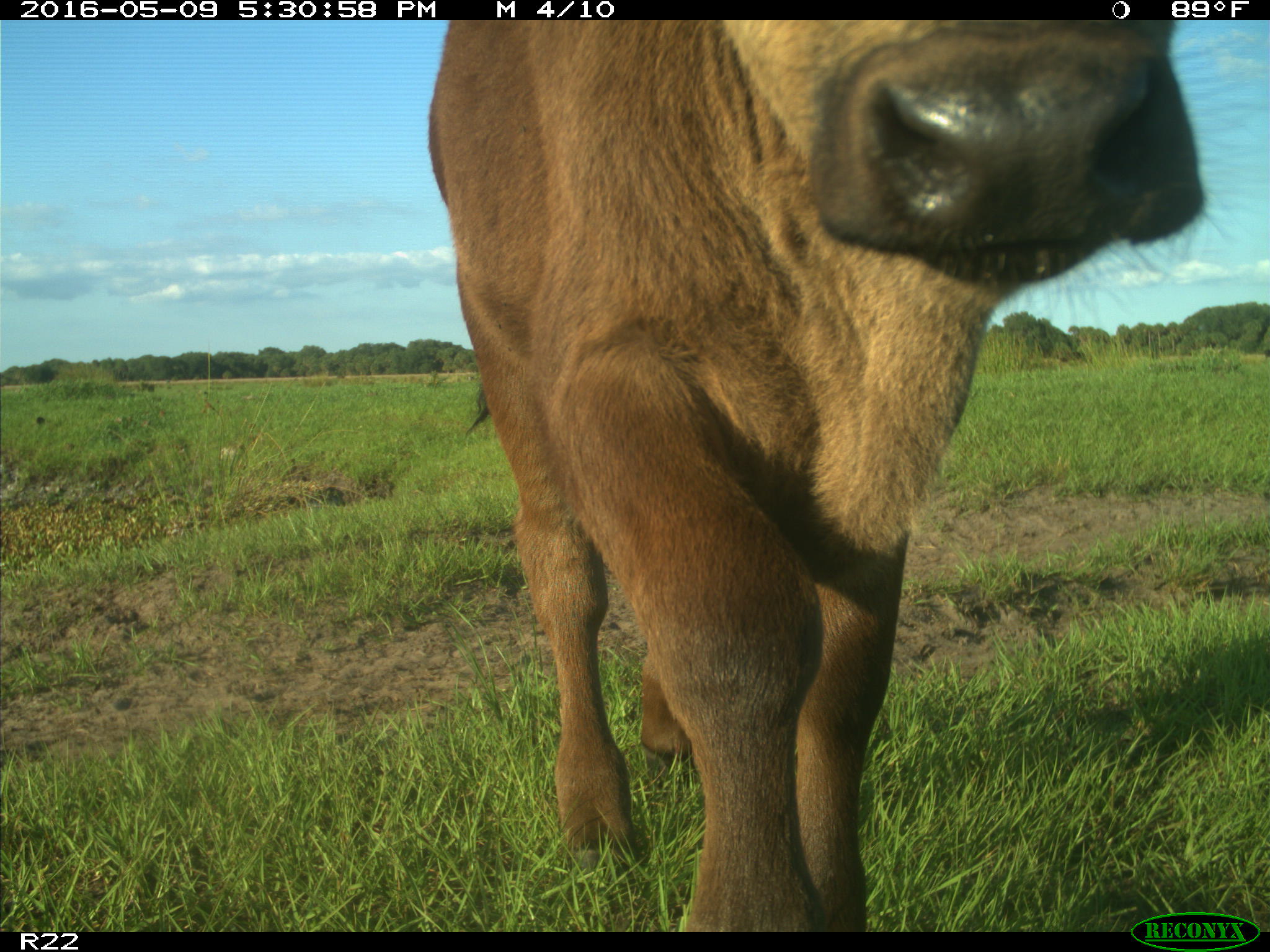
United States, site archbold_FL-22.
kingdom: Animalia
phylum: Chordata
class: Mammalia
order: Artiodactyla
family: Bovidae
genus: Bos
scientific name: Bos taurus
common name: domestic cow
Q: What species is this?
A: Bos taurus (domestic cow).